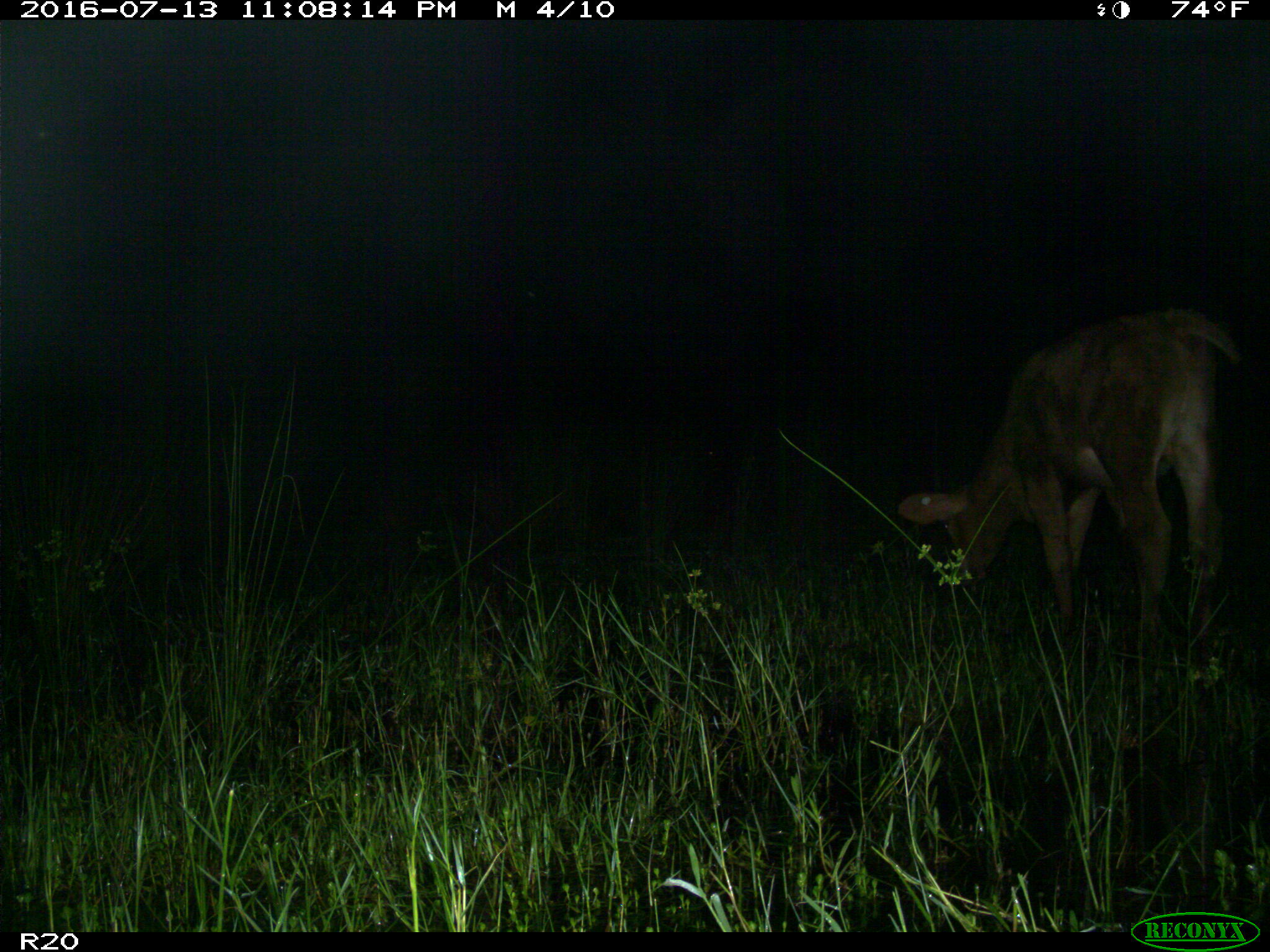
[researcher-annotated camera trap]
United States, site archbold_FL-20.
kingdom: Animalia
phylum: Chordata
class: Mammalia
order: Artiodactyla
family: Bovidae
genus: Bos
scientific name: Bos taurus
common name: domestic cow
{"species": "Bos taurus (domestic cow)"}